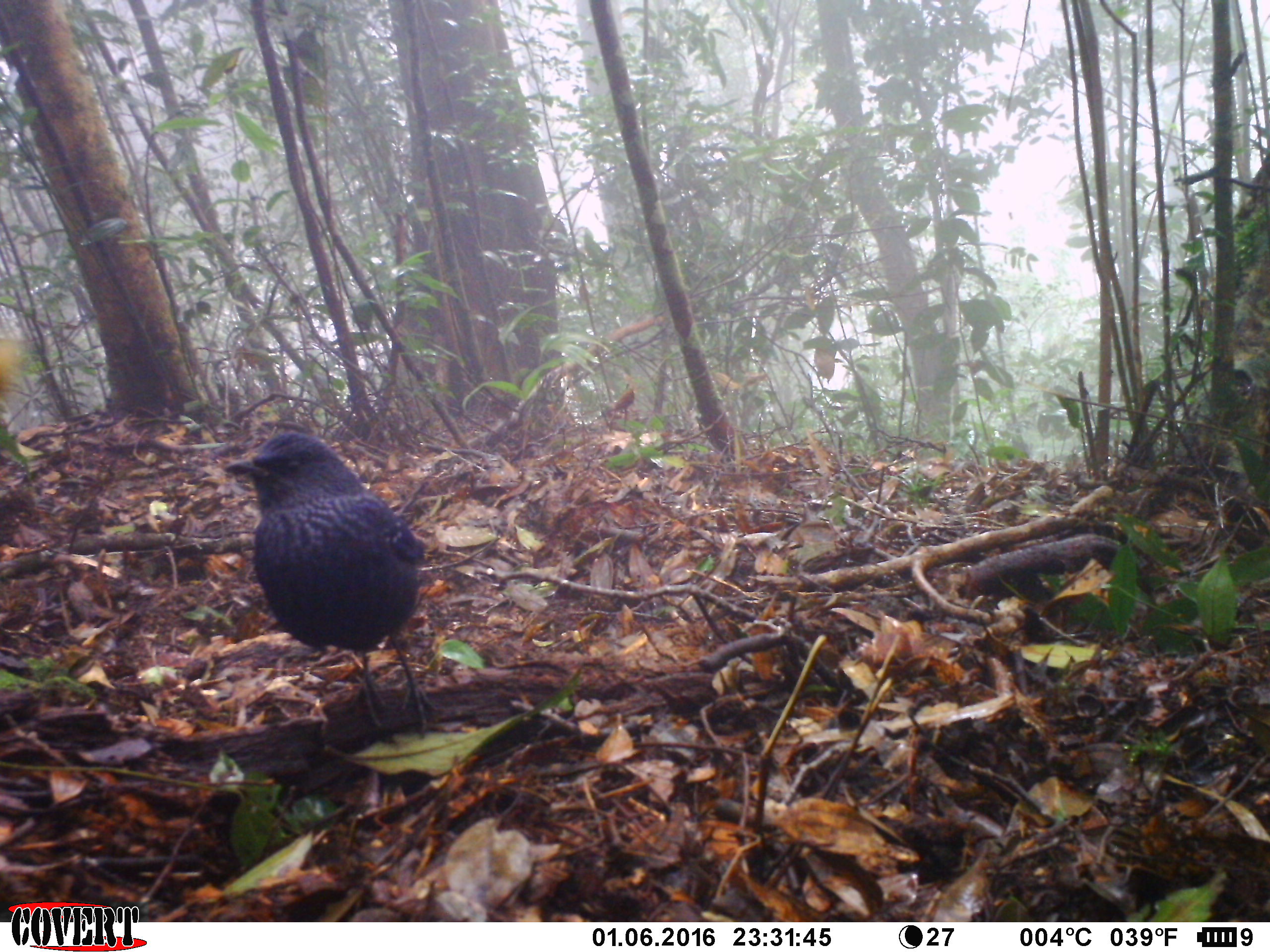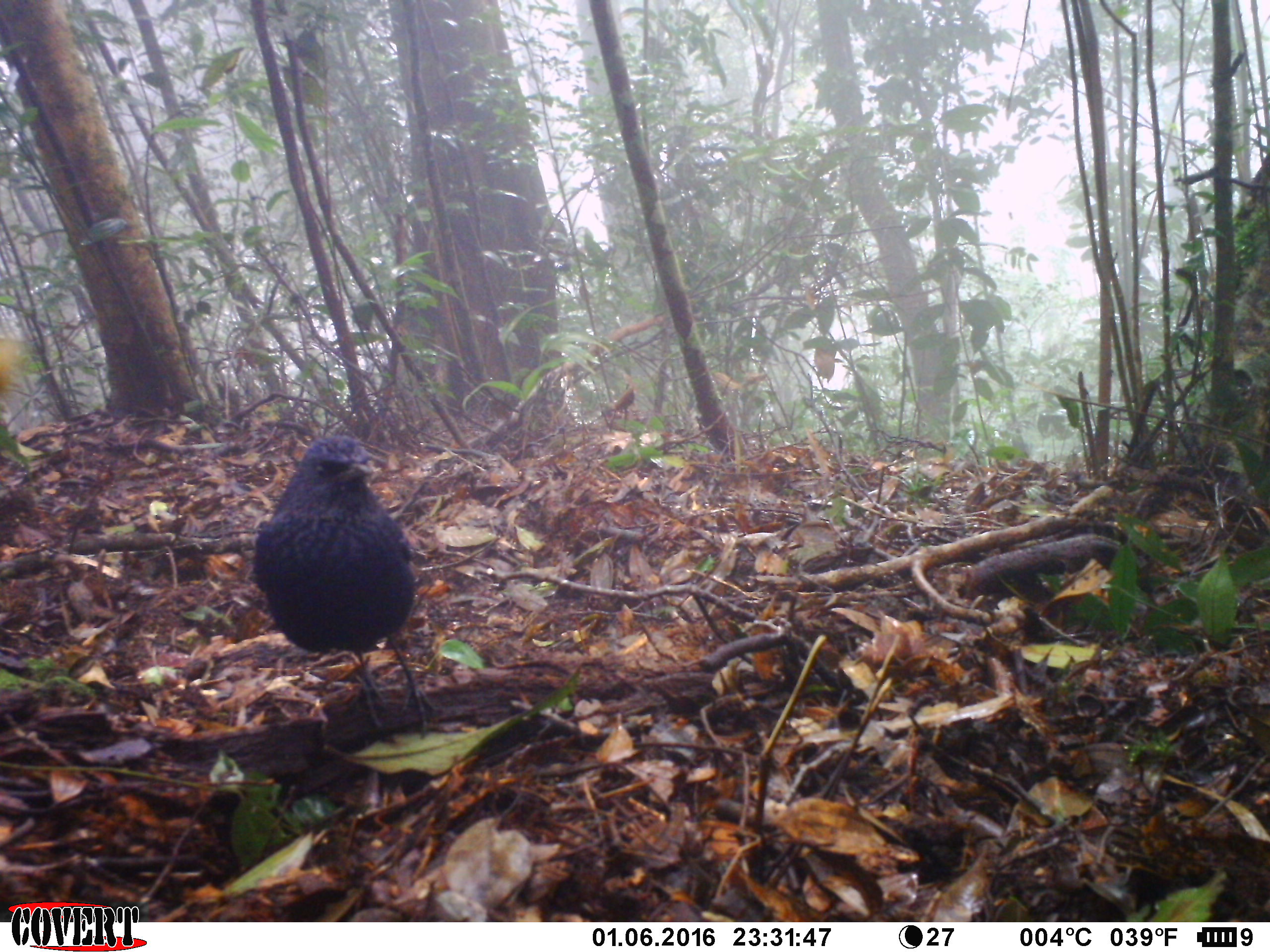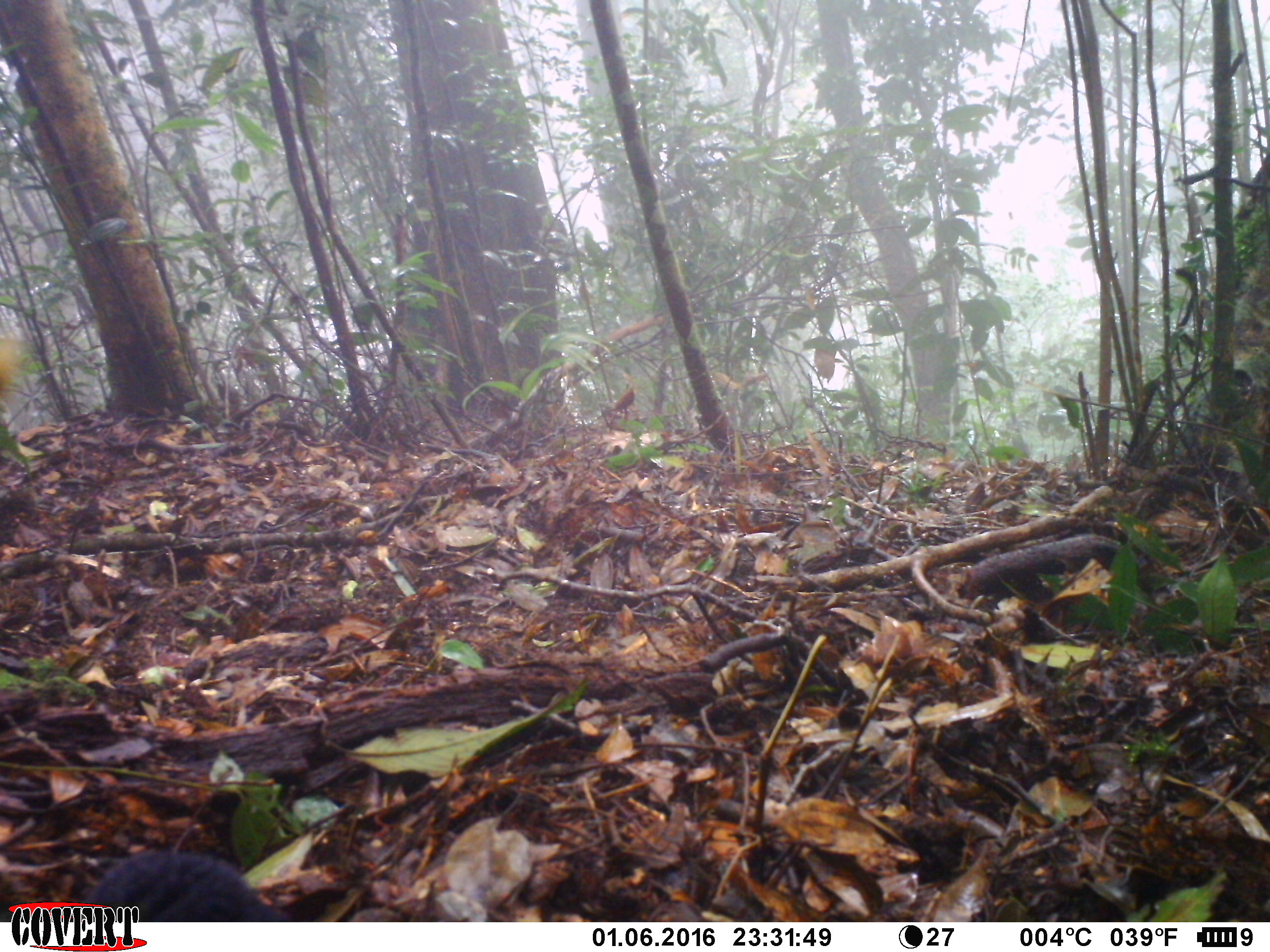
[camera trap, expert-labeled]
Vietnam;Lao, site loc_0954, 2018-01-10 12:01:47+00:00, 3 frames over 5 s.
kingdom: Animalia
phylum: Chordata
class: Aves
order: Passeriformes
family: Muscicapidae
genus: Myophonus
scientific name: Myophonus caeruleus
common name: blue whistling thrush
Blue whistling thrush (Myophonus caeruleus). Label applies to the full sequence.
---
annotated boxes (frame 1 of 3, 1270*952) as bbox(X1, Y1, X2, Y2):
blue whistling thrush: bbox(223, 432, 438, 739)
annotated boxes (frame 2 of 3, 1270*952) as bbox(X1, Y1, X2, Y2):
blue whistling thrush: bbox(252, 434, 441, 744)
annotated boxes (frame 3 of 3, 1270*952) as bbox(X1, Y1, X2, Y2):
blue whistling thrush: bbox(76, 846, 293, 922)